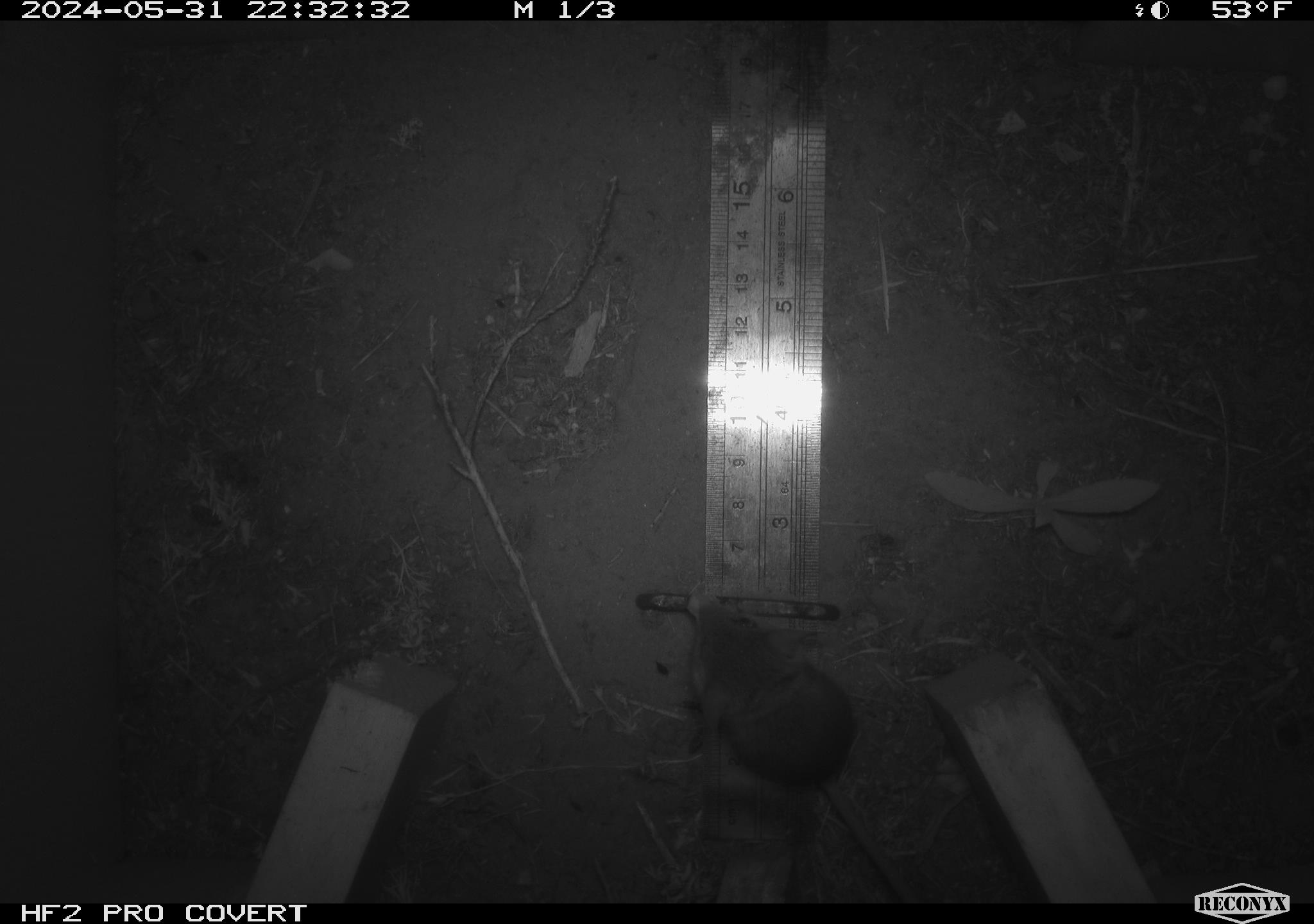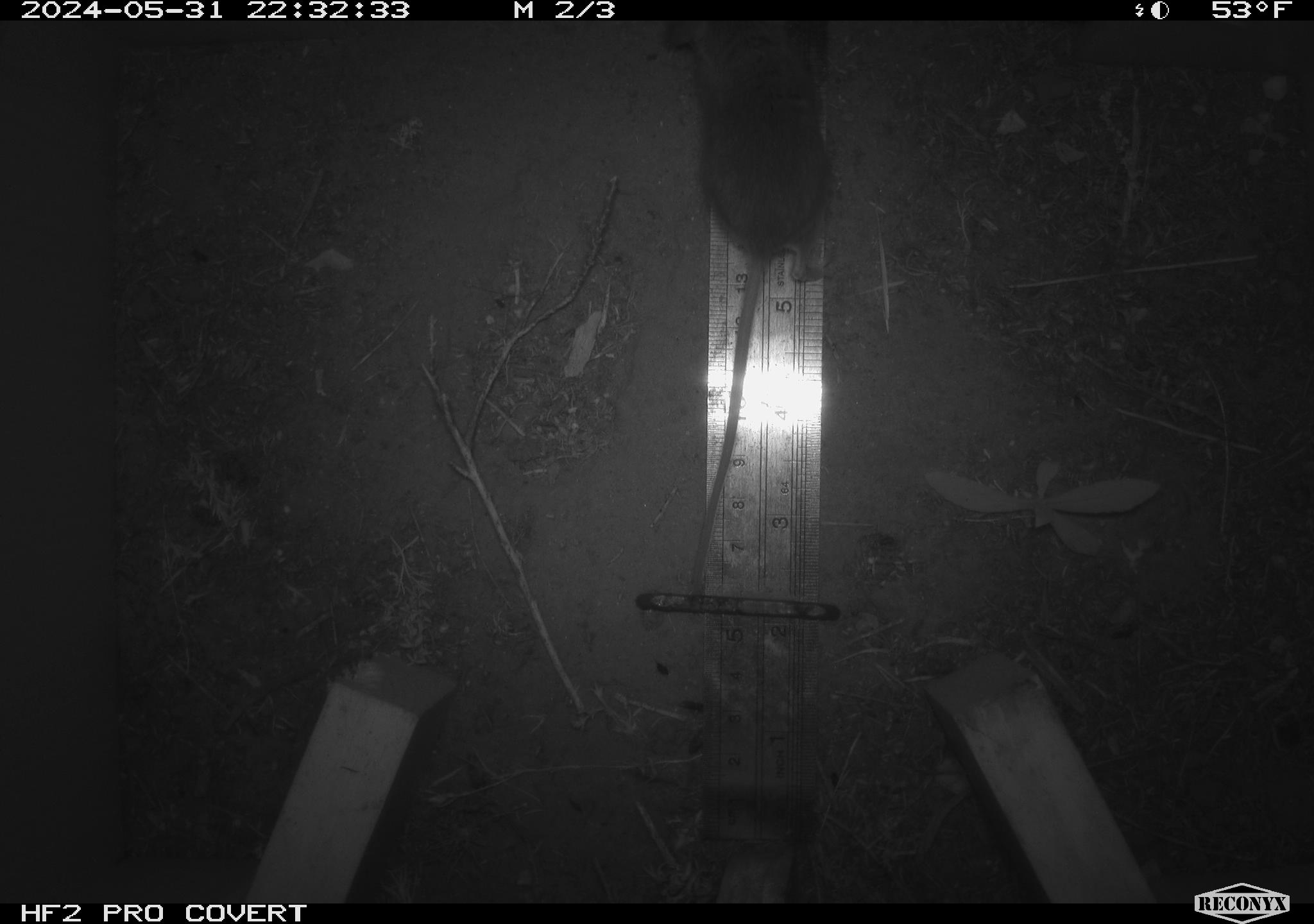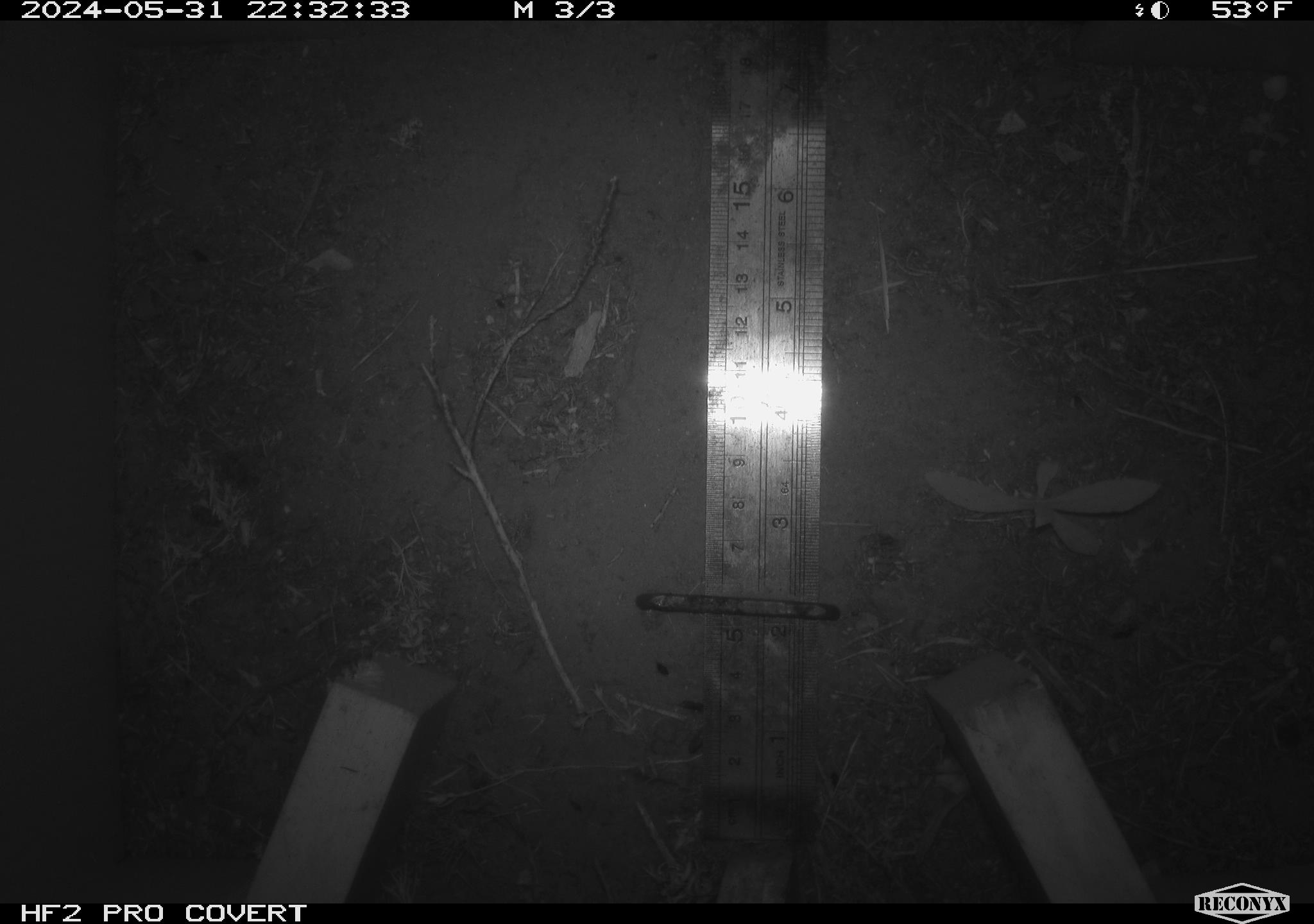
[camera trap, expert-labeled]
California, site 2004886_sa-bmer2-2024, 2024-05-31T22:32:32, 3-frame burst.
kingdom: Animalia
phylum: Chordata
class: Mammalia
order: Rodentia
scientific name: Rodentia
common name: mouse species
Mouse species (Rodentia).